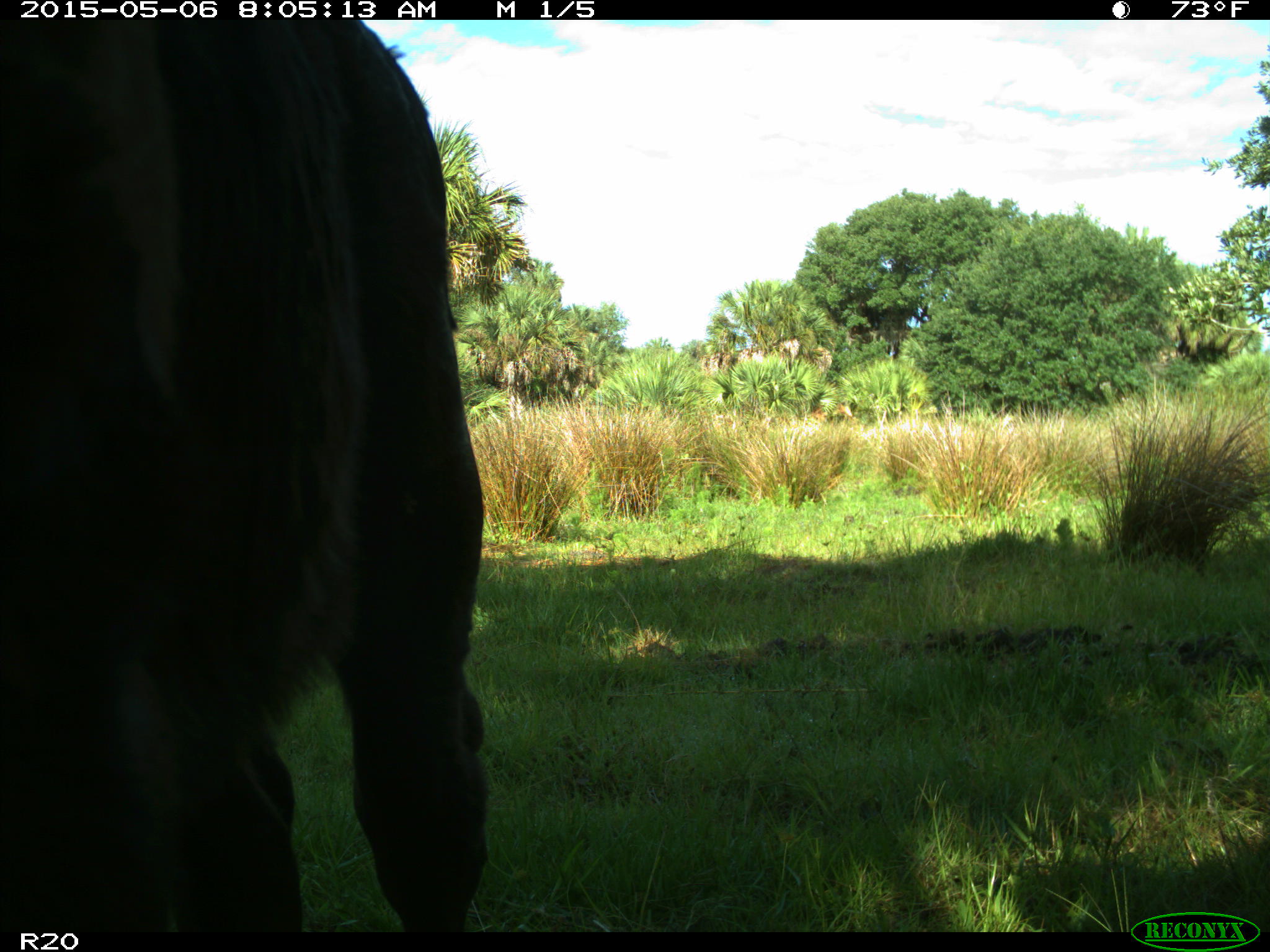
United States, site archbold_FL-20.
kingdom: Animalia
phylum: Chordata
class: Mammalia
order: Artiodactyla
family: Bovidae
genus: Bos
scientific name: Bos taurus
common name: domestic cow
Bos taurus (domestic cow).